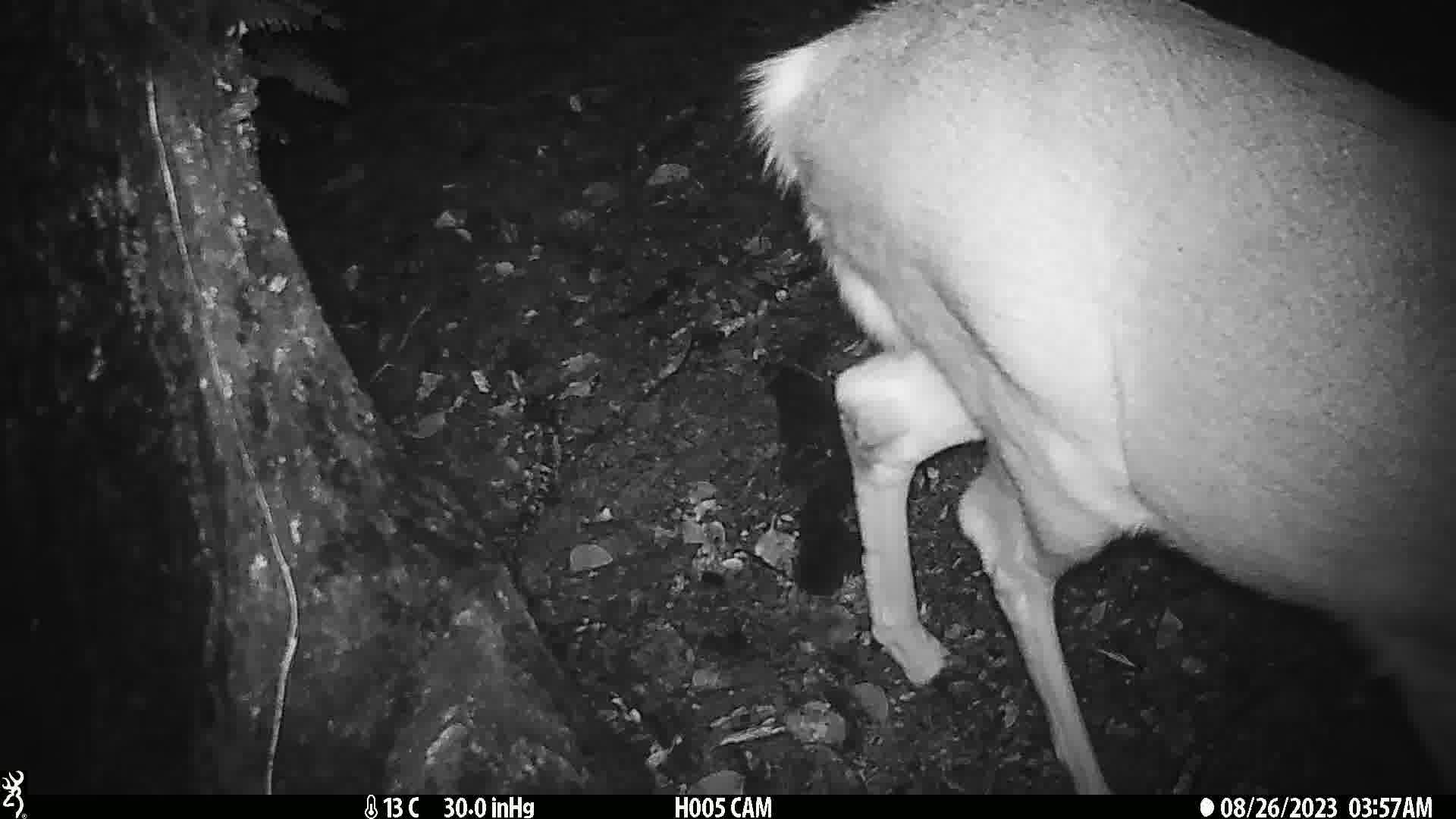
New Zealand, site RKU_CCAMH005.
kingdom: Animalia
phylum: Chordata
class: Mammalia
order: Artiodactyla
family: Cervidae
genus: Odocoileus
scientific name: Odocoileus virginianus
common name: white-tailed deer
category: white tailed deer